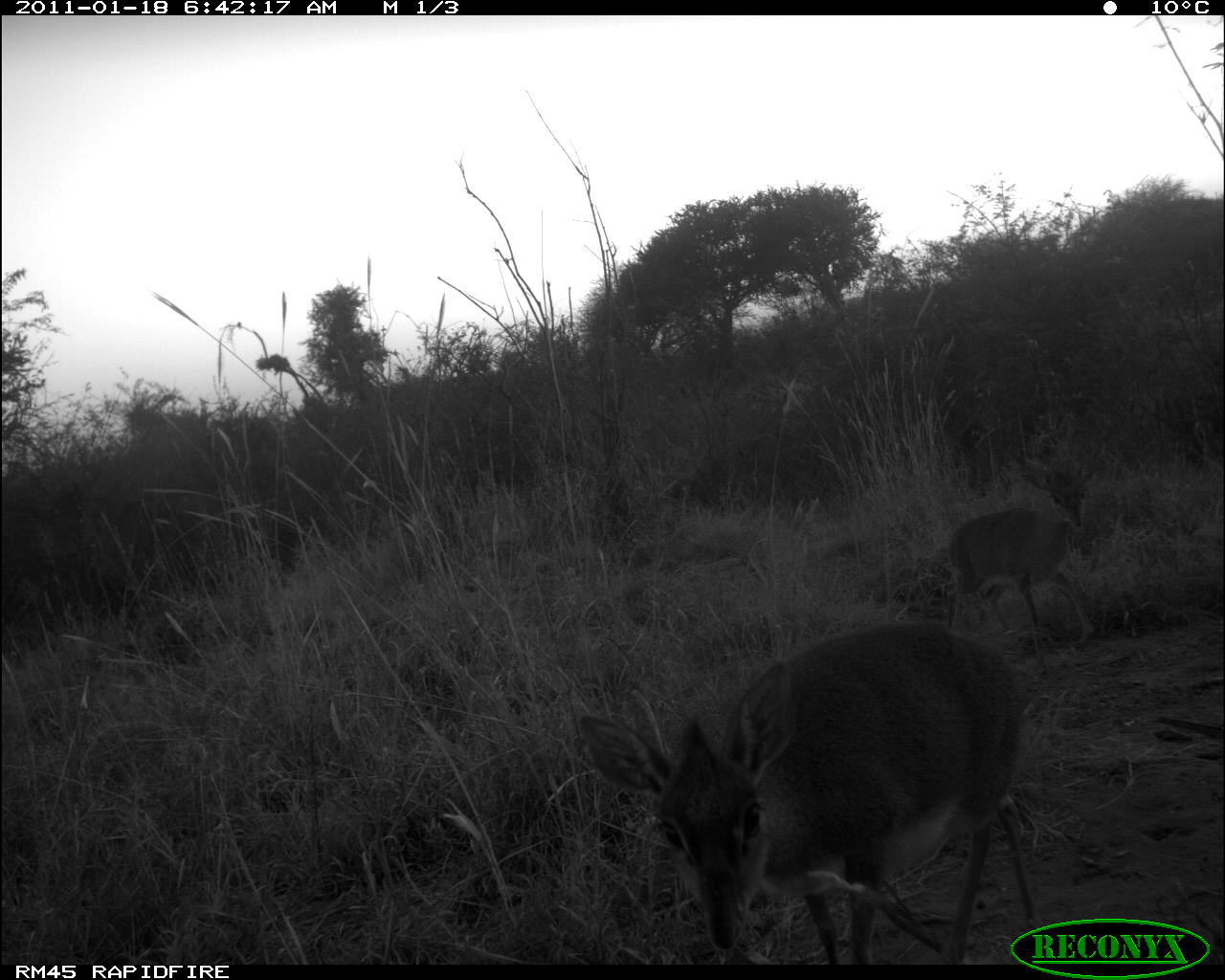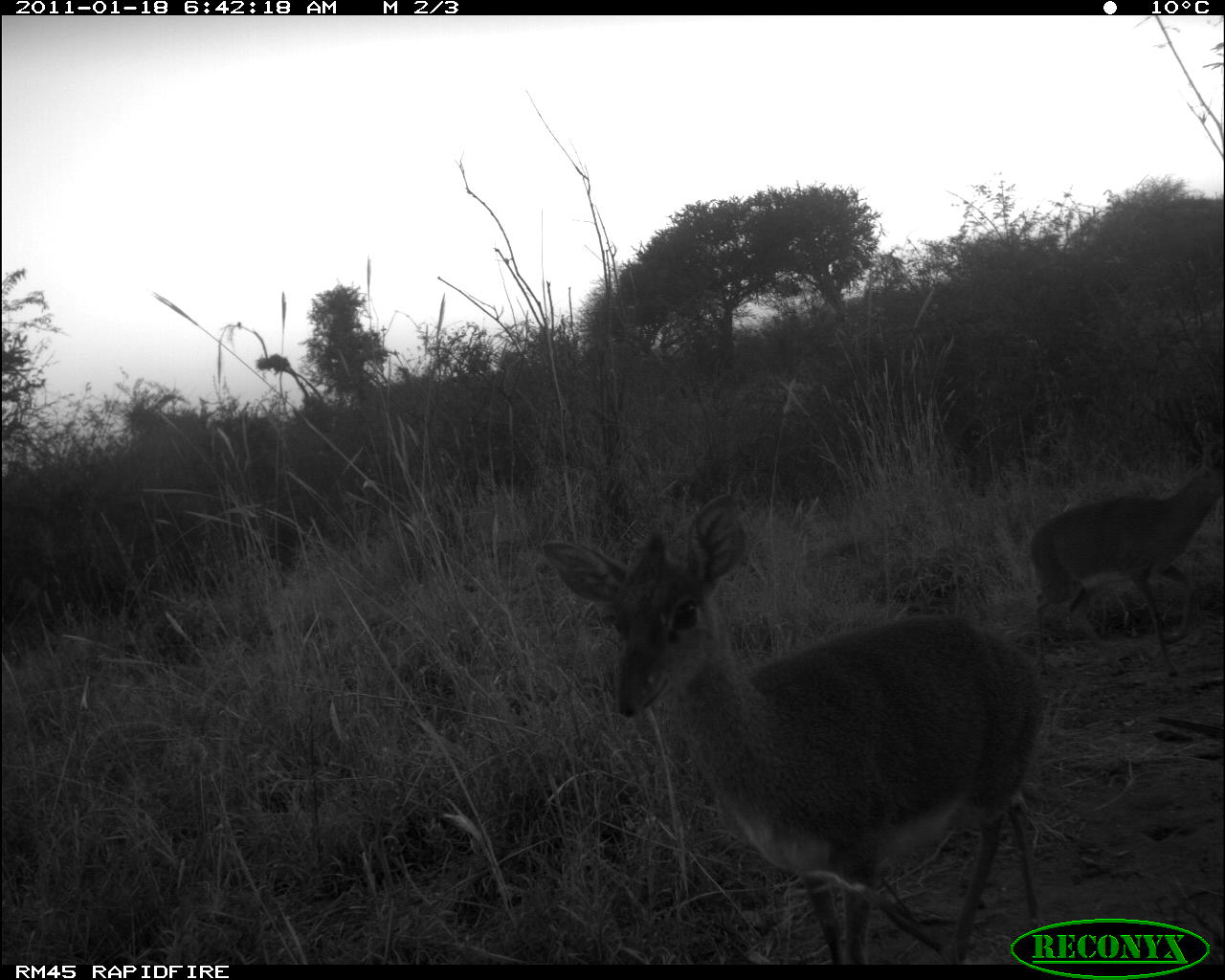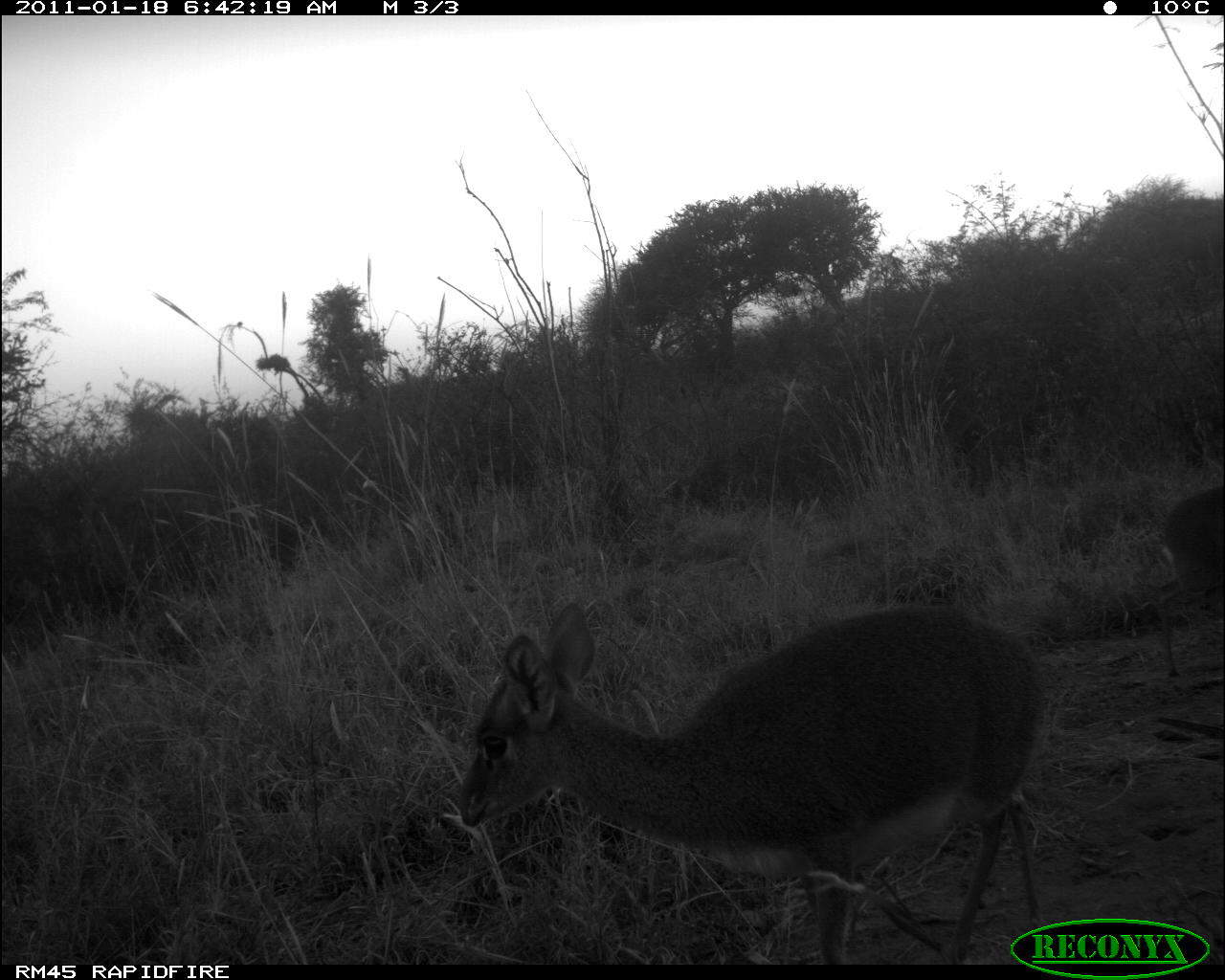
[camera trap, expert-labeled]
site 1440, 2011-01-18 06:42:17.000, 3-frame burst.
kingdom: Animalia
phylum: Chordata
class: Mammalia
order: Artiodactyla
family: Bovidae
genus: Madoqua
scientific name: Madoqua guentheri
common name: günther's dik-dik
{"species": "Madoqua guentheri (günther's dik-dik)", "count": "2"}